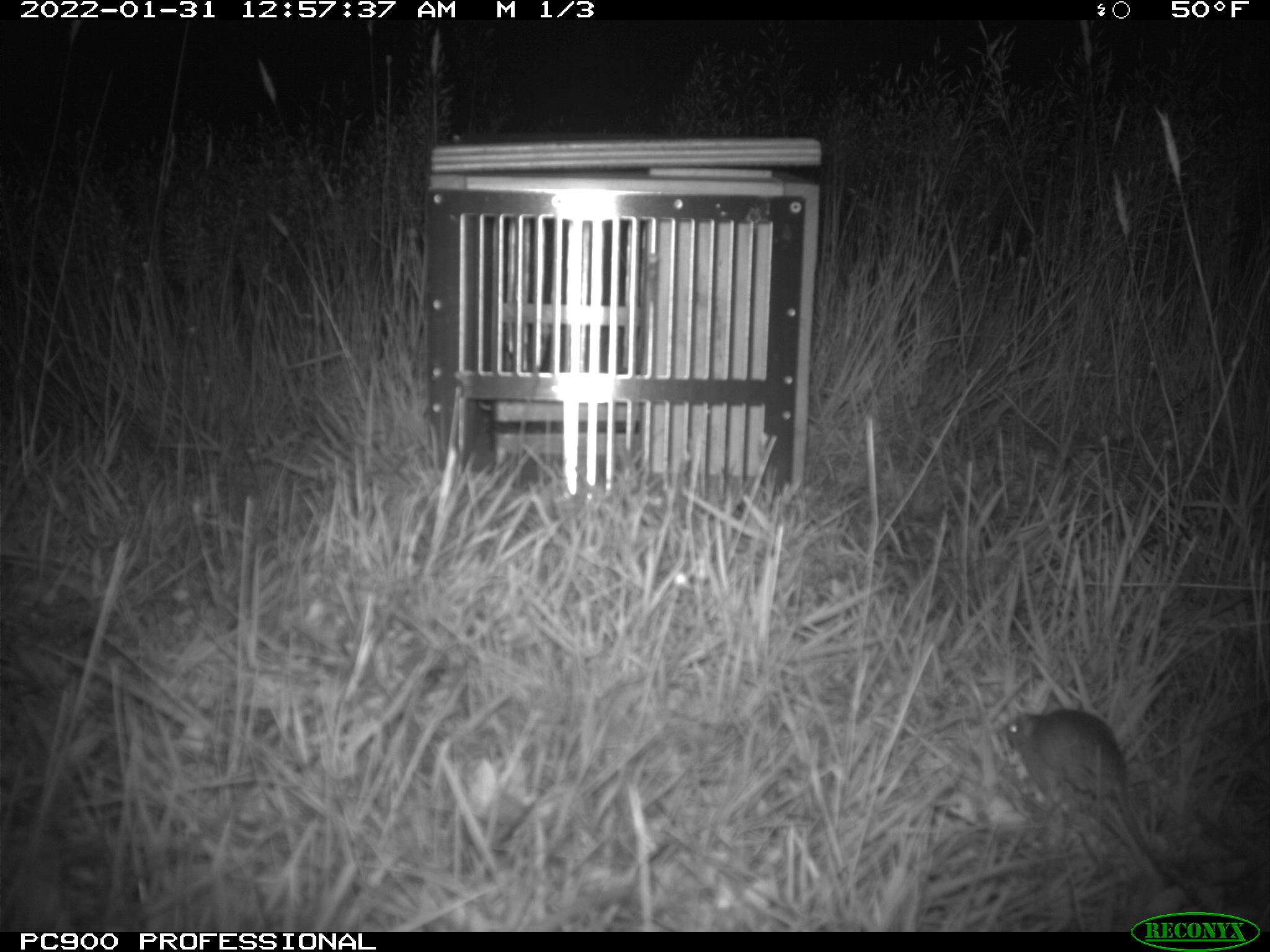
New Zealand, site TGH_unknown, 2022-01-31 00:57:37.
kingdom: Animalia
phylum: Chordata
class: Mammalia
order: Rodentia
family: Muridae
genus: Mus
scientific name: Mus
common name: mouse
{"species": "mouse (Mus)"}